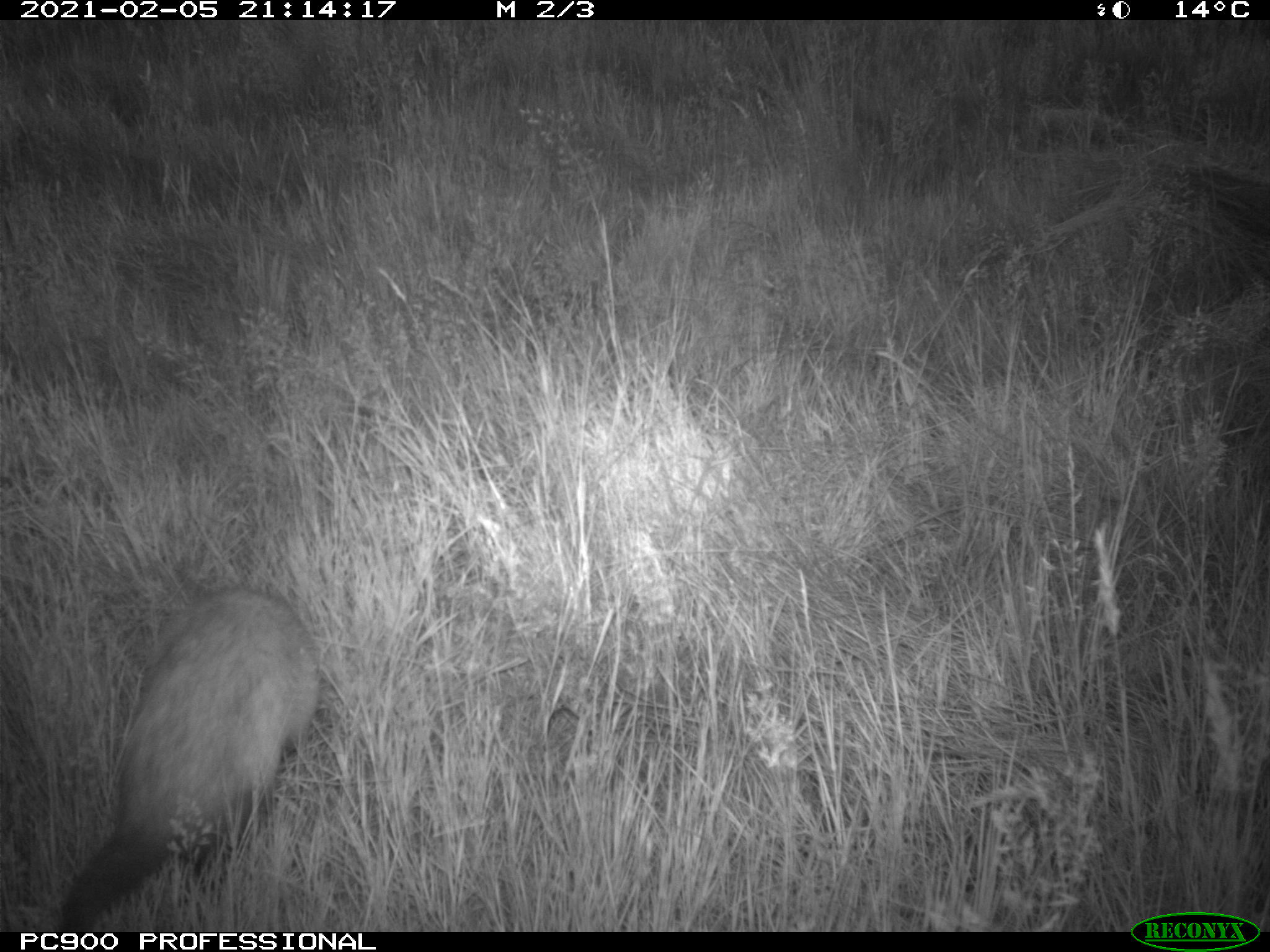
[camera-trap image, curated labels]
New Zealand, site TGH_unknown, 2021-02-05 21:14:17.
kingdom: Animalia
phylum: Chordata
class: Mammalia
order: Carnivora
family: Mustelidae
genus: Mustela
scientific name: Mustela furo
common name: ferret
Ferret (Mustela furo).